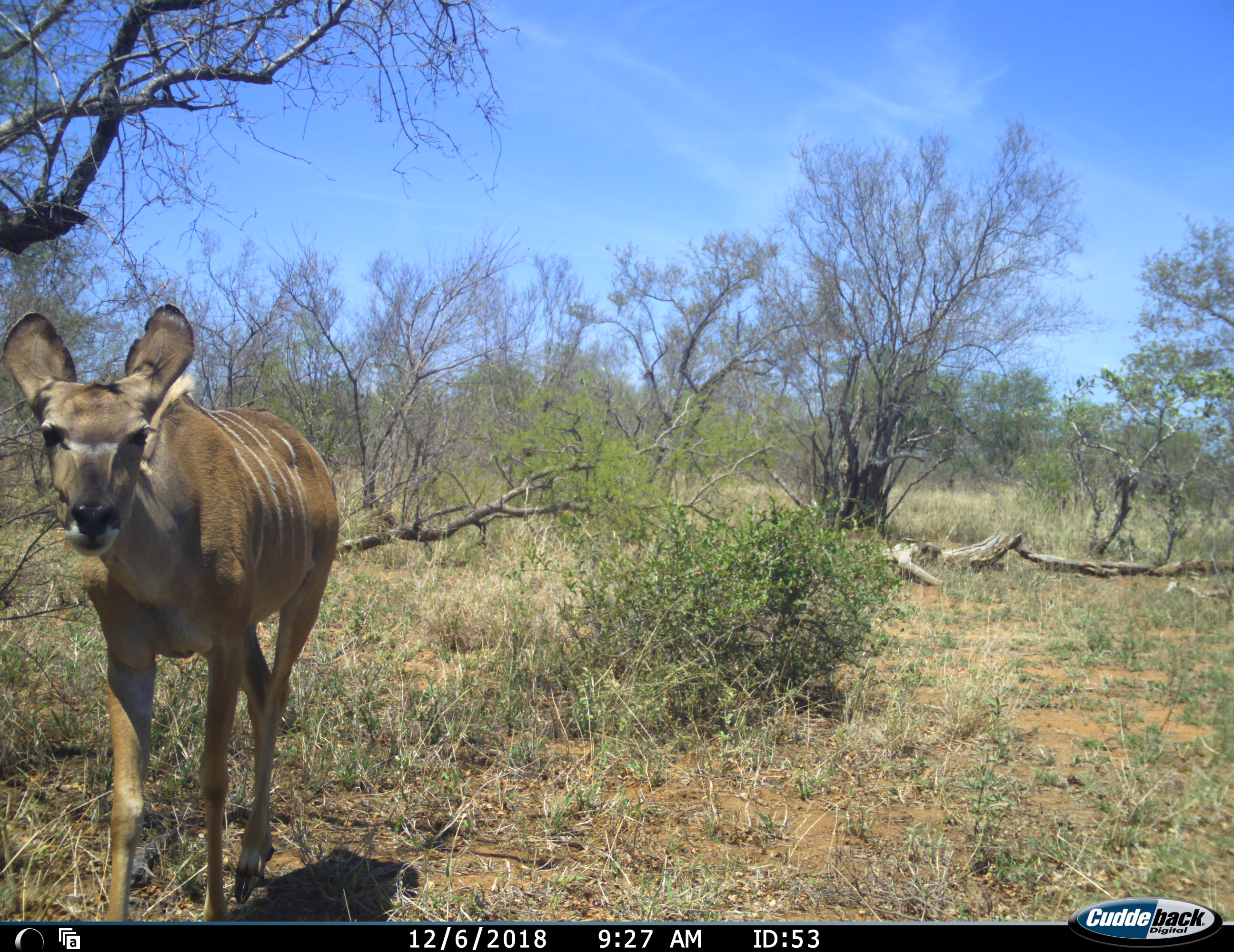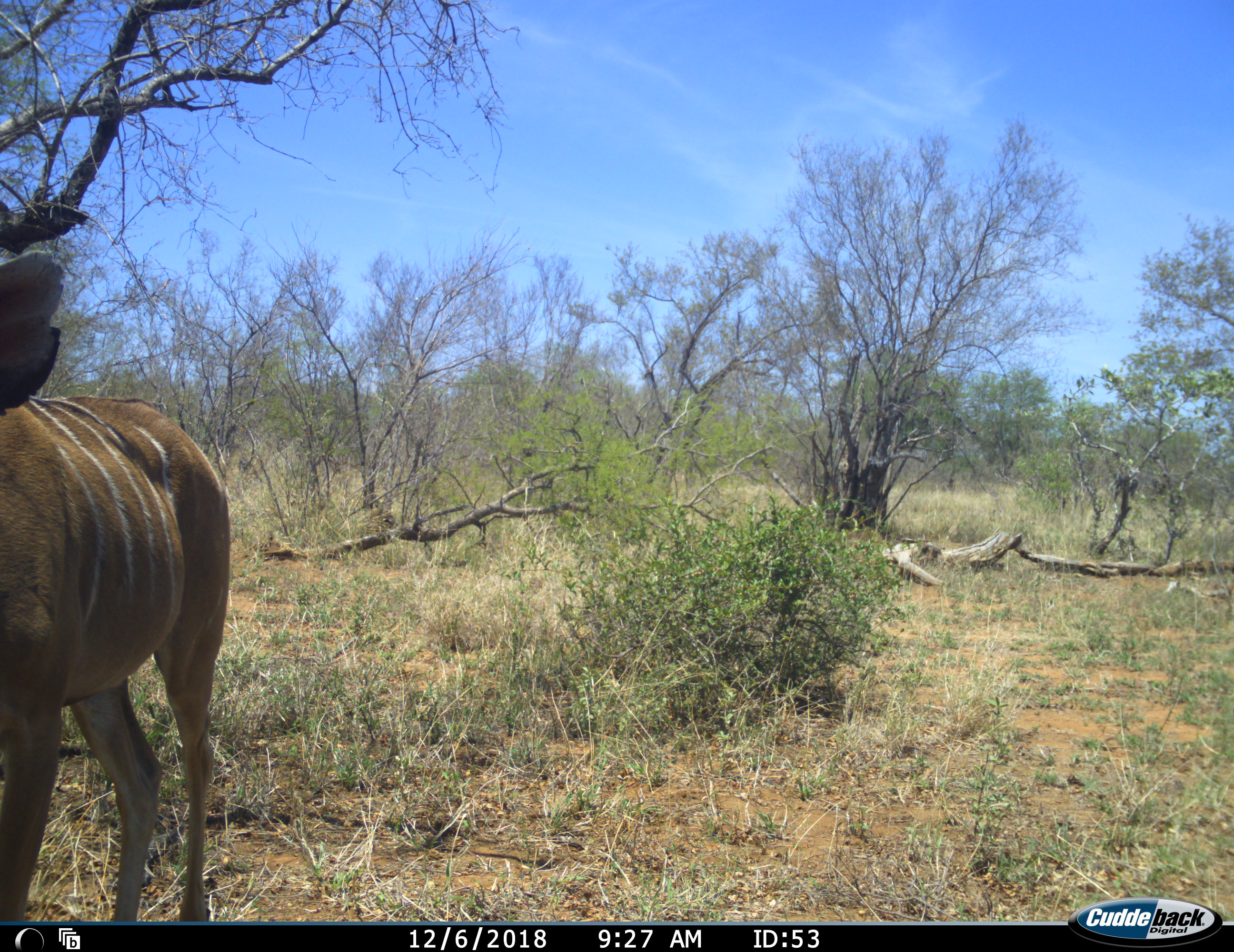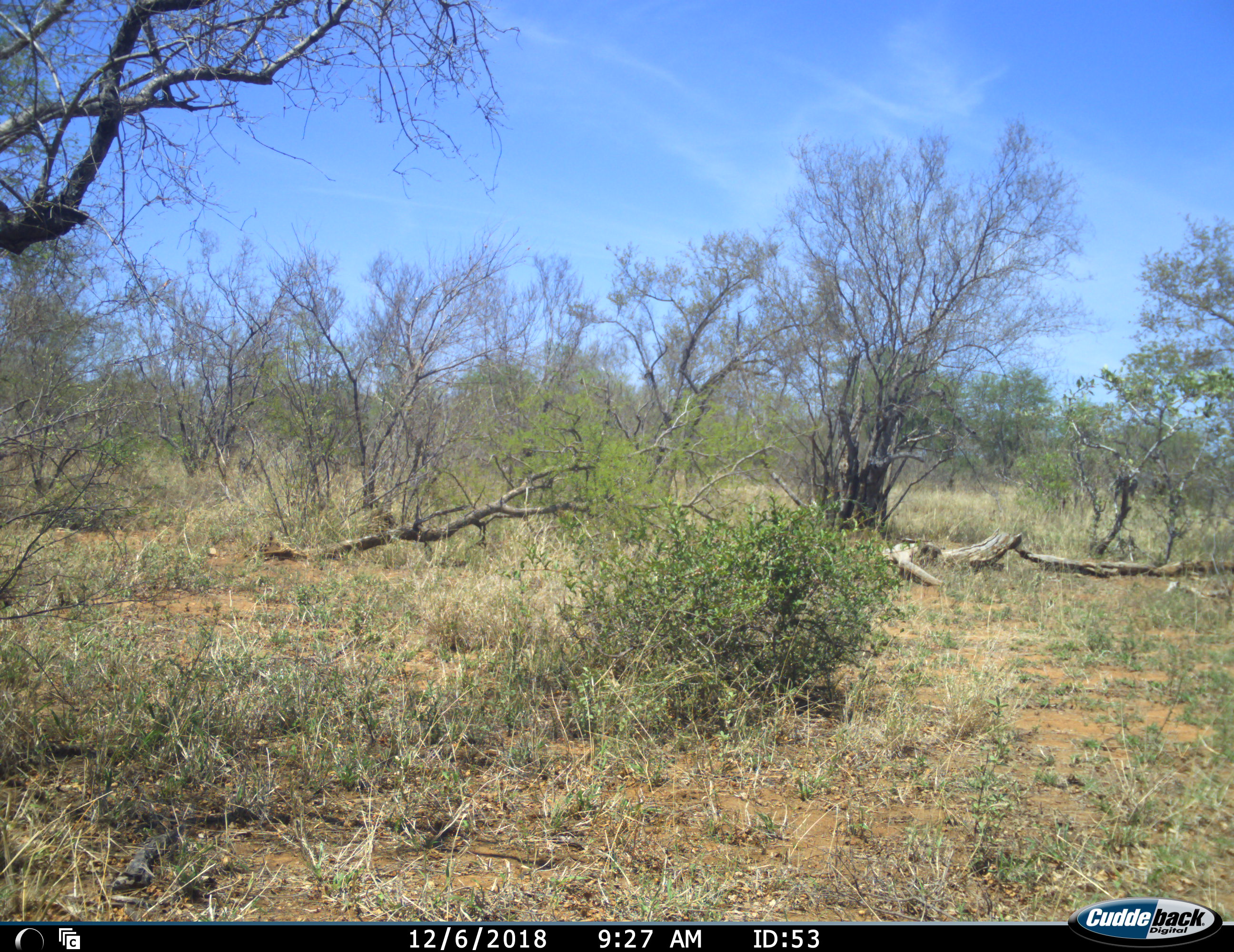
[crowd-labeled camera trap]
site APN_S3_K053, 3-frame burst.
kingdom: Animalia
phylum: Chordata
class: Mammalia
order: Artiodactyla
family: Bovidae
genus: Tragelaphus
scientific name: Tragelaphus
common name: kudu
Kudu (Tragelaphus), count 1. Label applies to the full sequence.